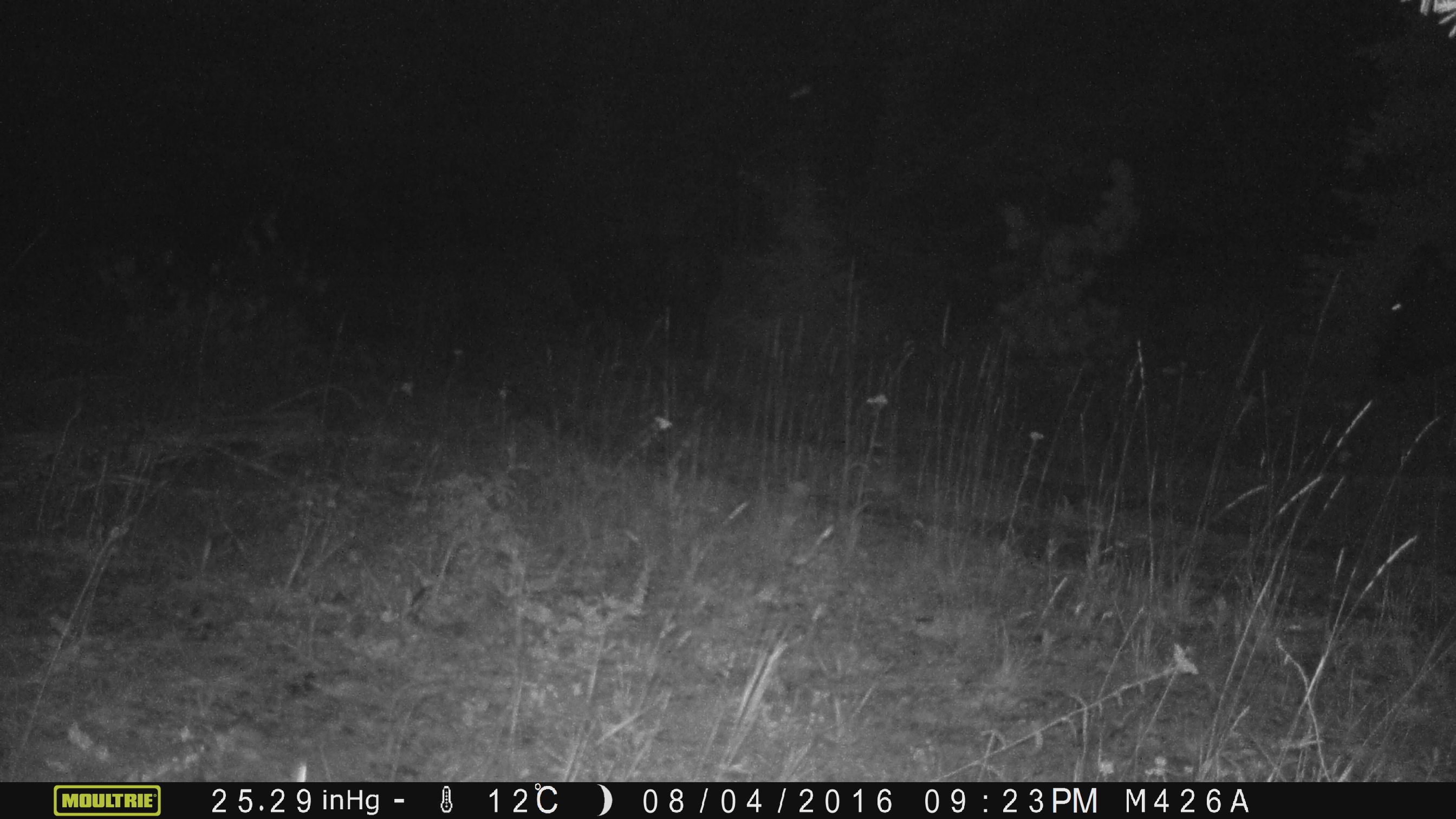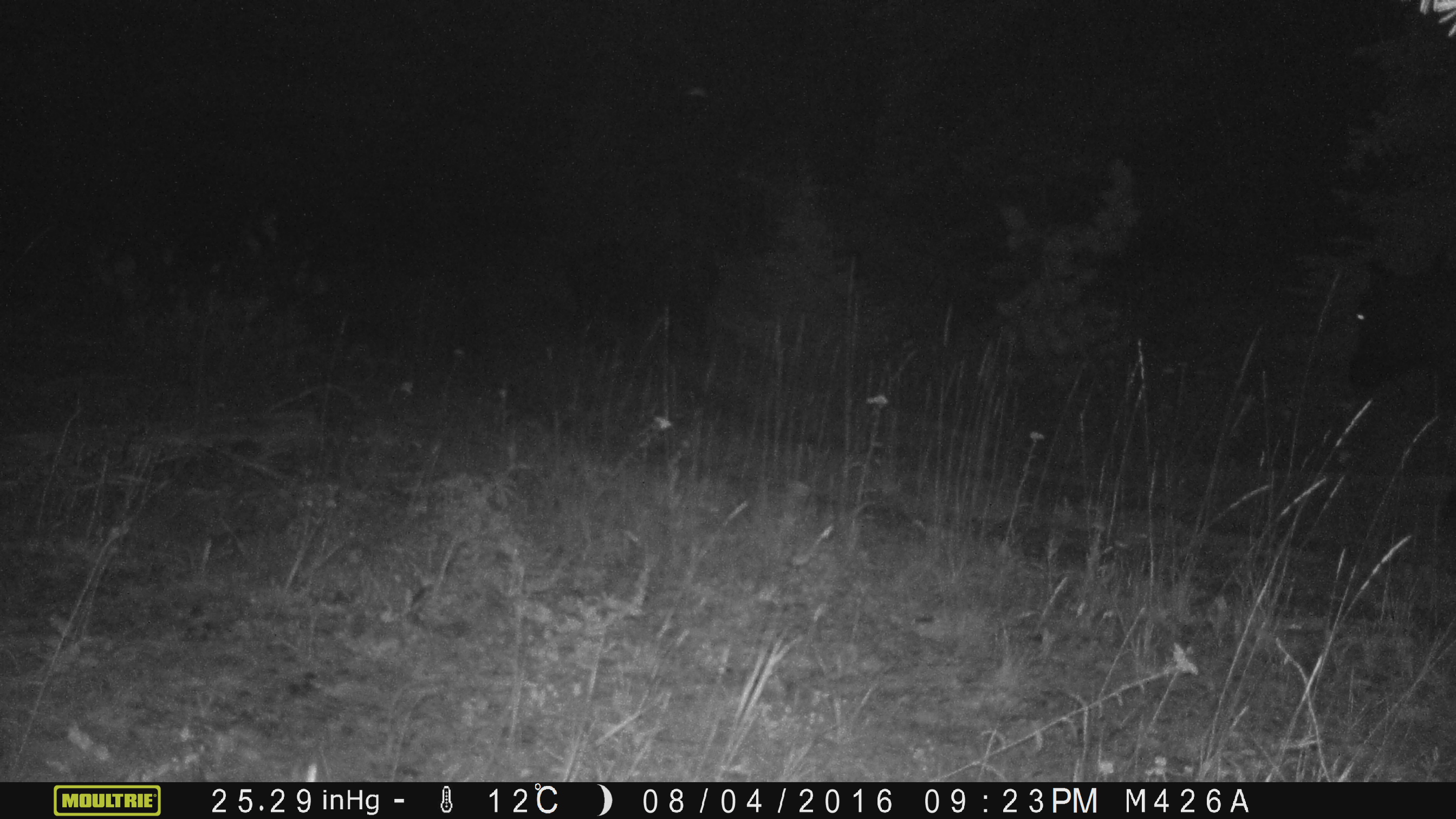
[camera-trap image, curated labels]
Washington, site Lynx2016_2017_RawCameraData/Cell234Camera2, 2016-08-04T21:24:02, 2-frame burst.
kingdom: Animalia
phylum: Chordata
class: Mammalia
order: Artiodactyla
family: Bovidae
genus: Bos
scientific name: Bos taurus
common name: domestic cattle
Domestic cattle (Bos taurus). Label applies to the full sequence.